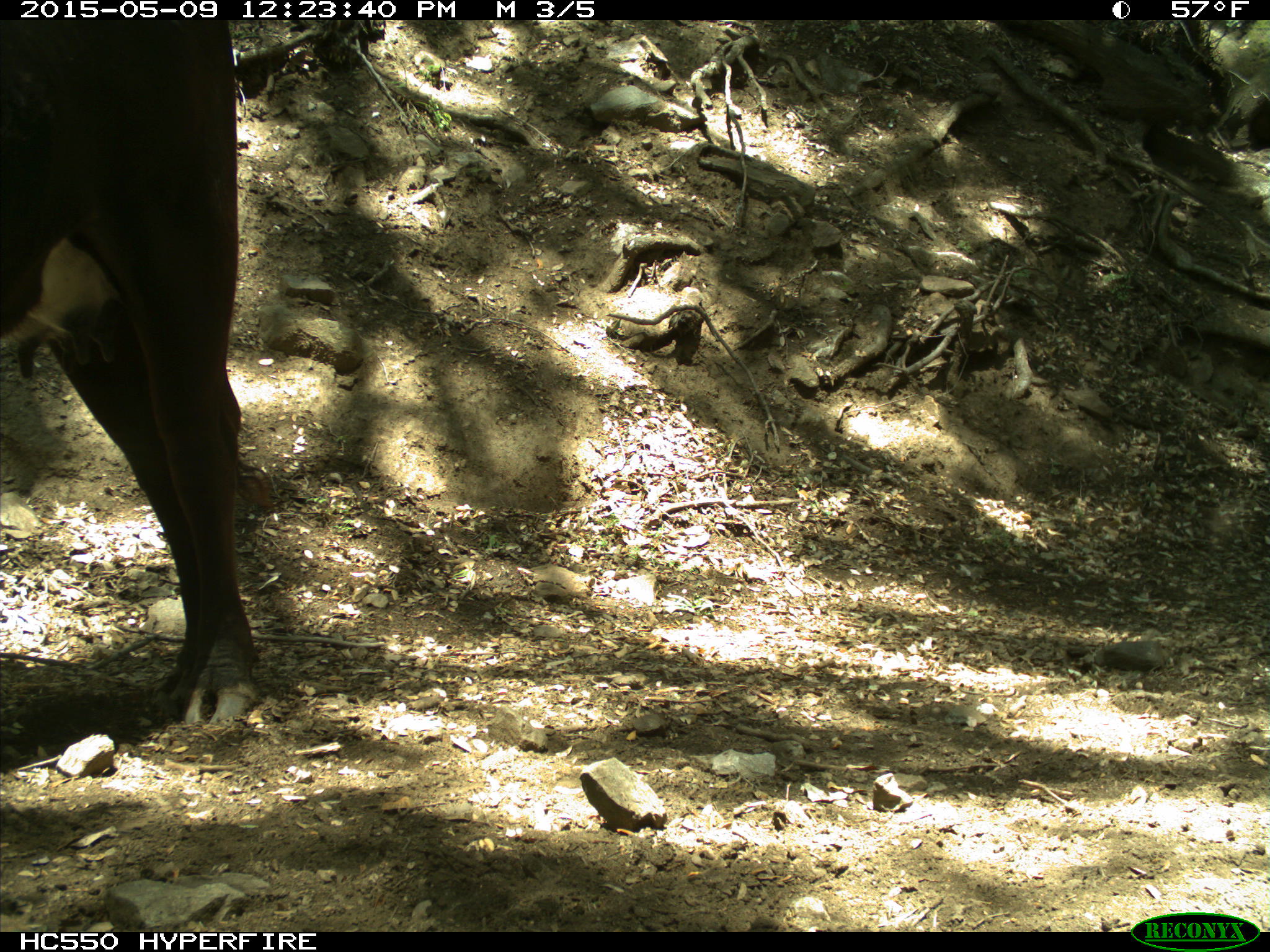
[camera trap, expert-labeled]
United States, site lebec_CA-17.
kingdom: Animalia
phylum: Chordata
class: Mammalia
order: Artiodactyla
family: Bovidae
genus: Bos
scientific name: Bos taurus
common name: domestic cow